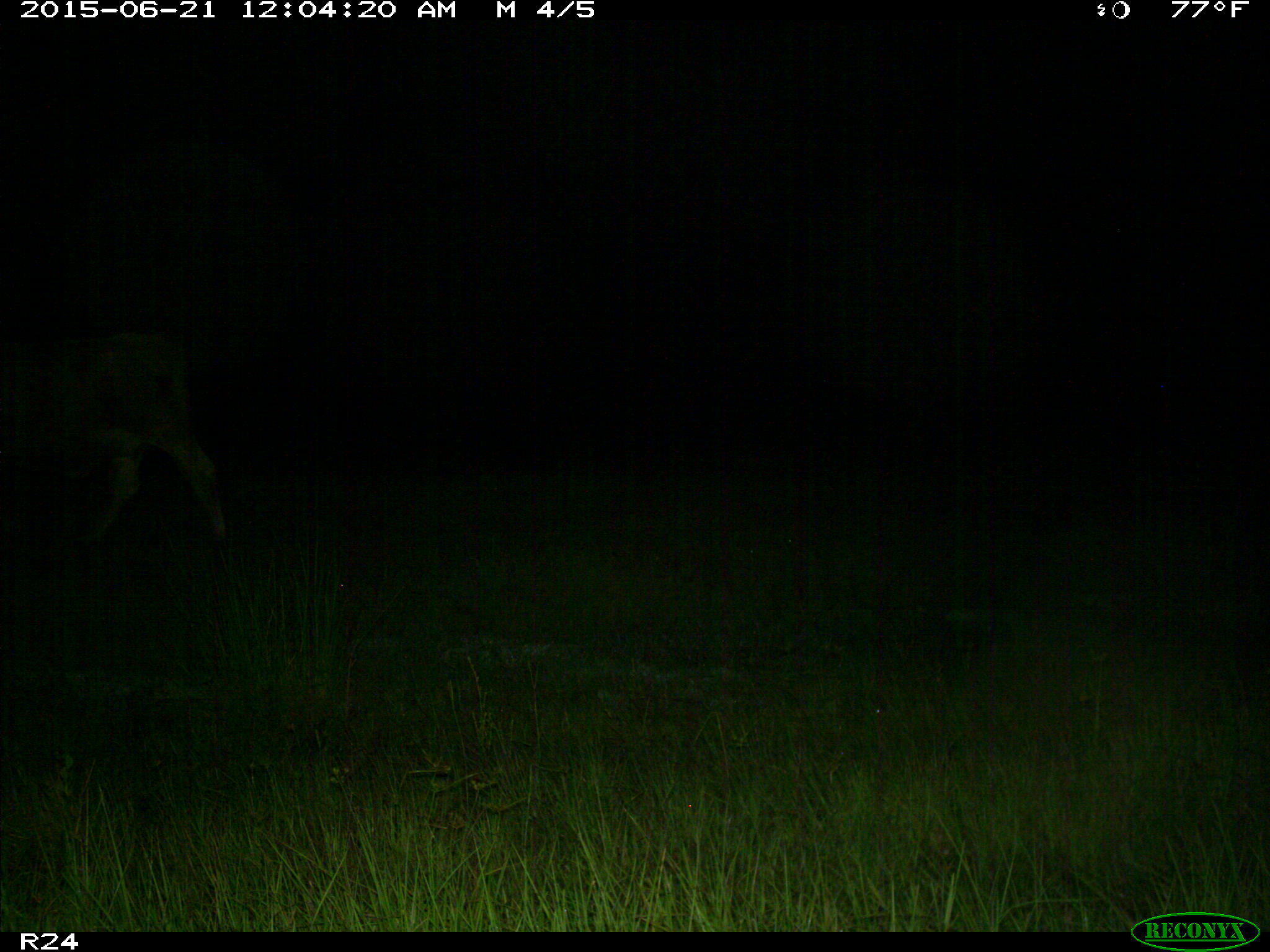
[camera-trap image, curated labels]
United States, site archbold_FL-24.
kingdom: Animalia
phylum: Chordata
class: Mammalia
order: Artiodactyla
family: Bovidae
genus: Bos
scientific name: Bos taurus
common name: domestic cow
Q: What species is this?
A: Bos taurus (domestic cow).